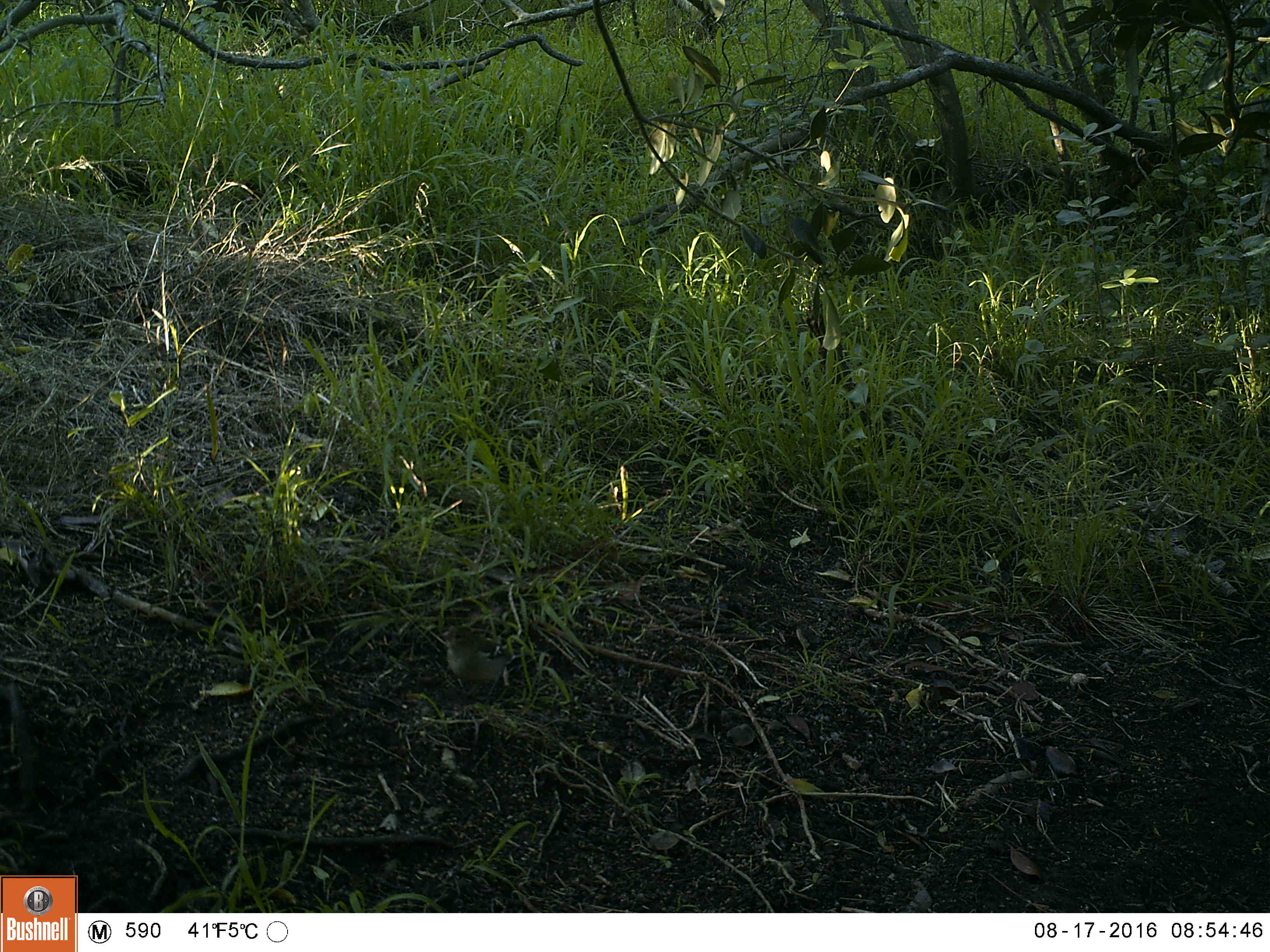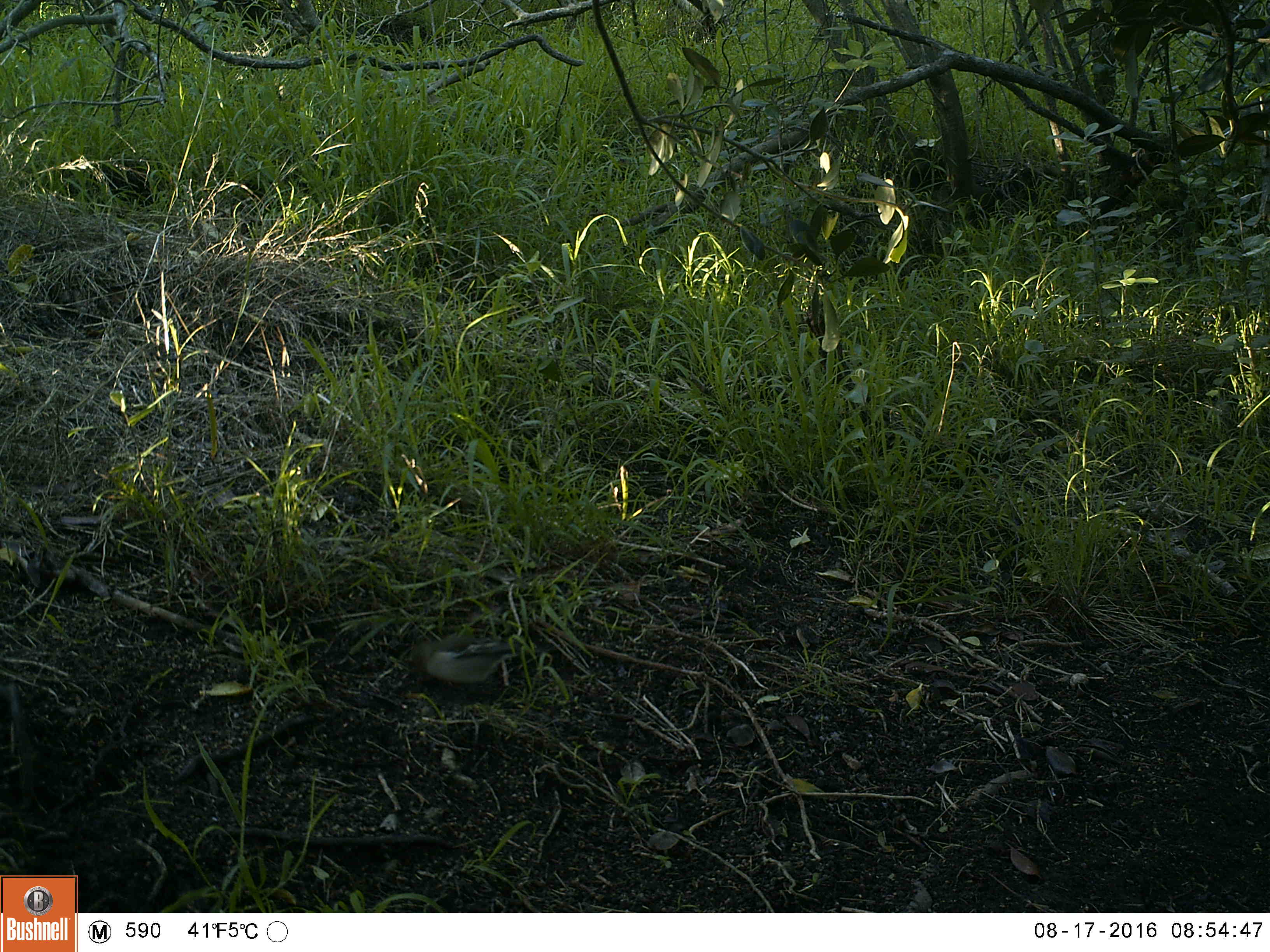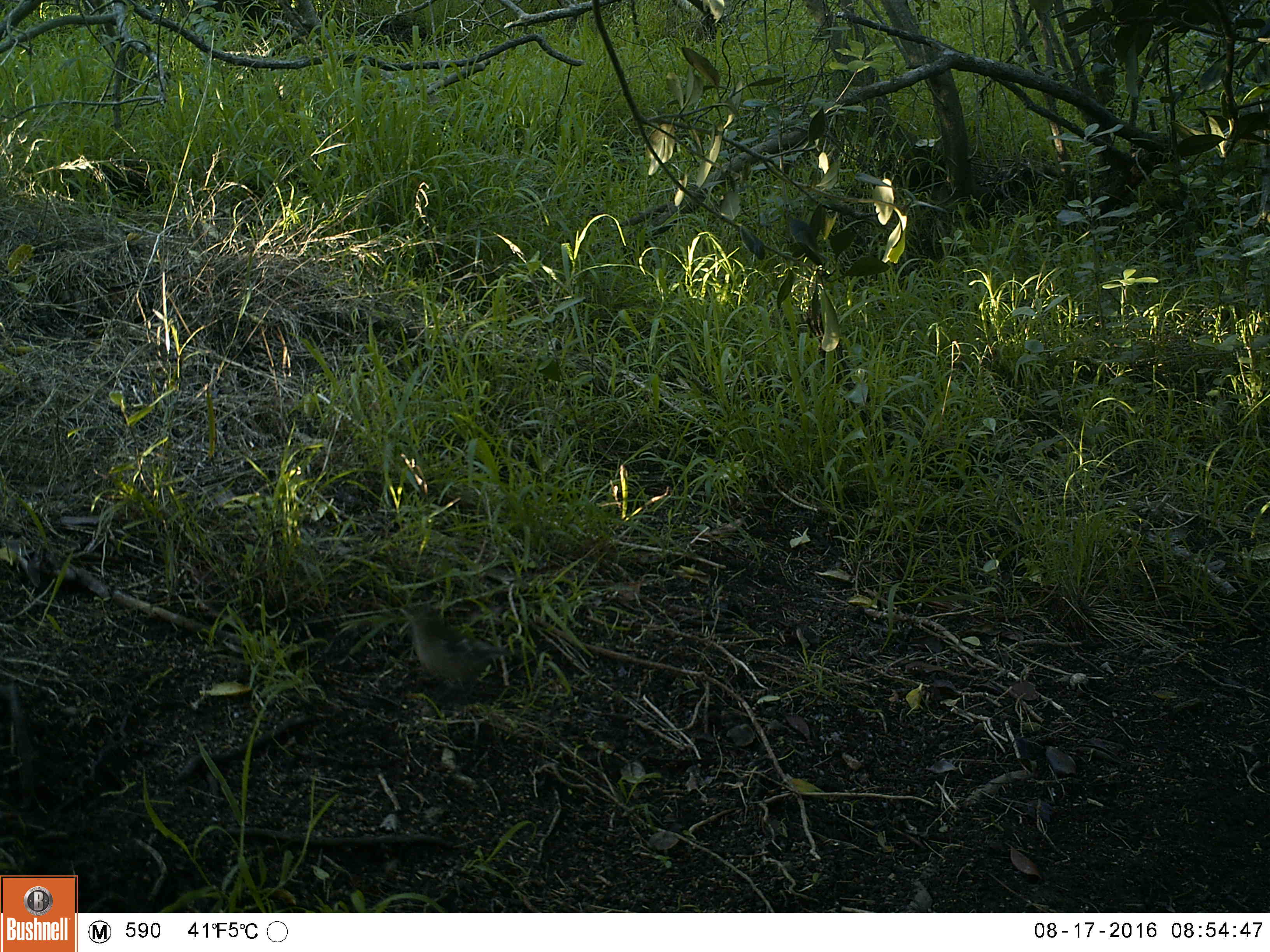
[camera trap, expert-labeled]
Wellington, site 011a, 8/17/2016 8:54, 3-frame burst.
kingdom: Animalia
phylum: Chordata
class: Aves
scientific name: Aves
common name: bird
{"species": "bird (Aves)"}